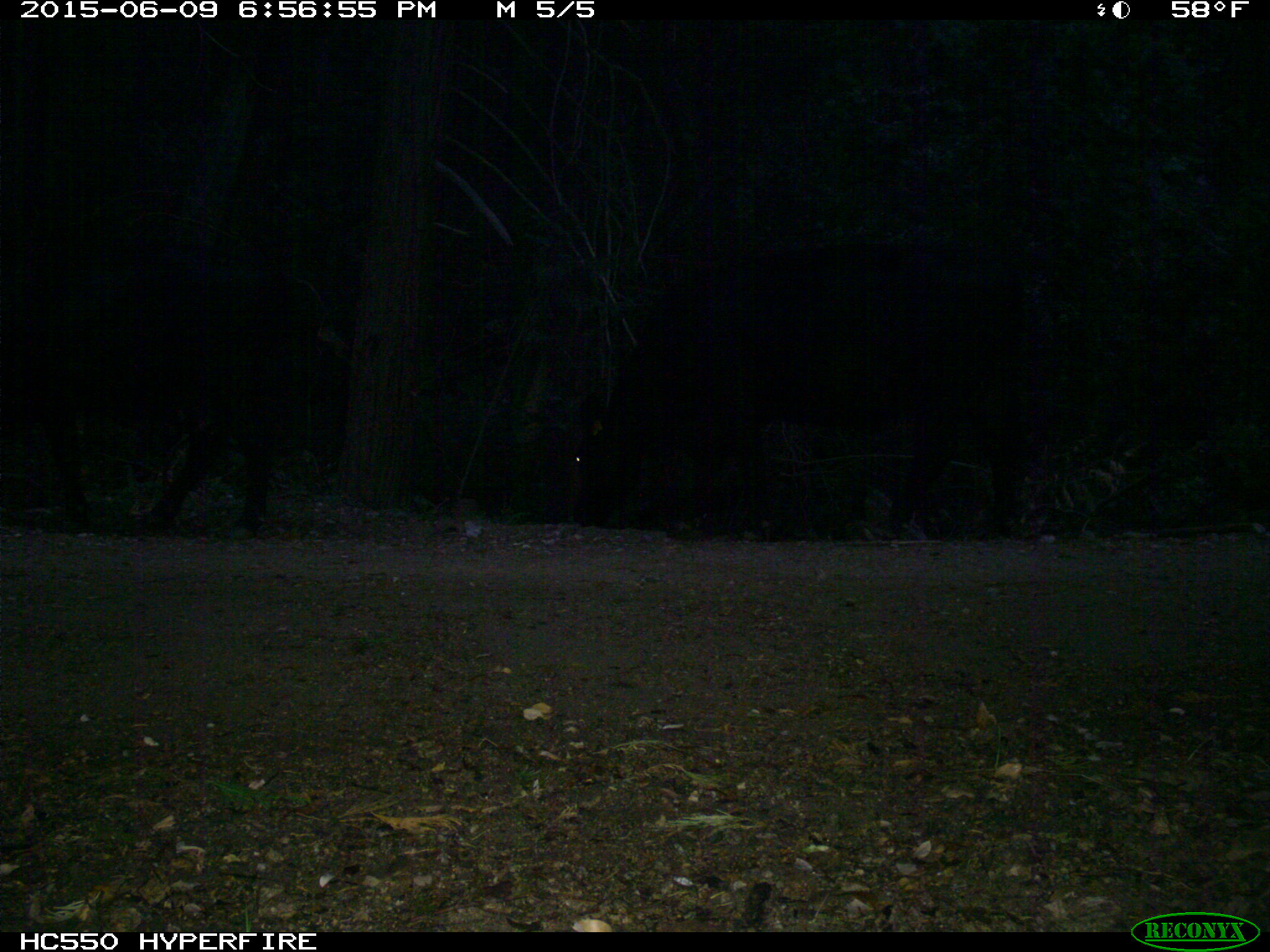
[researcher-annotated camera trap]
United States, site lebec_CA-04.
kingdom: Animalia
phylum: Chordata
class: Mammalia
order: Artiodactyla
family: Bovidae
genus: Bos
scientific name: Bos taurus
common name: domestic cow